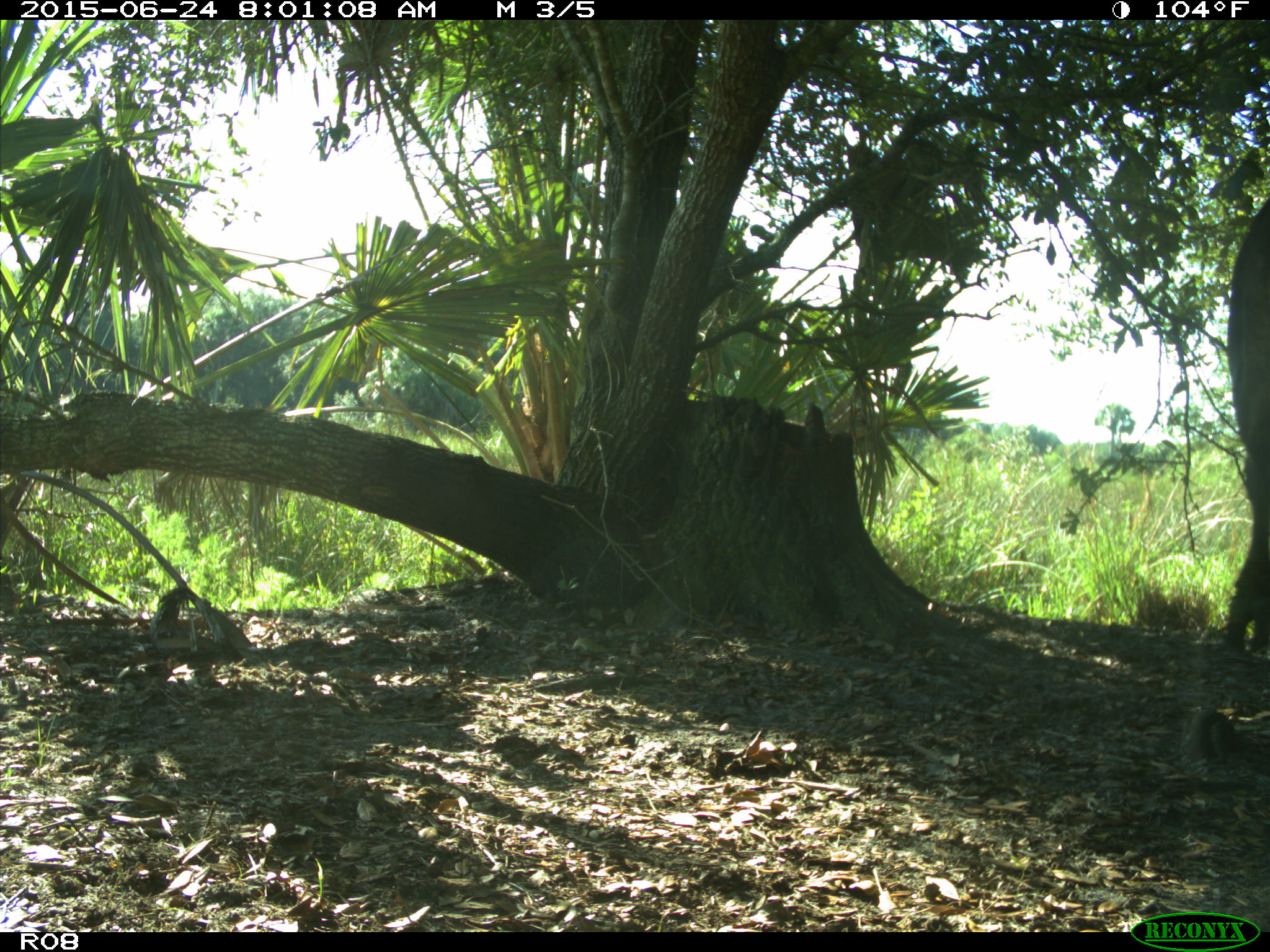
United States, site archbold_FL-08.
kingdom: Animalia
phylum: Chordata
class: Mammalia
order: Artiodactyla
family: Bovidae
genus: Bos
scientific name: Bos taurus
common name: domestic cow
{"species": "Bos taurus (domestic cow)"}